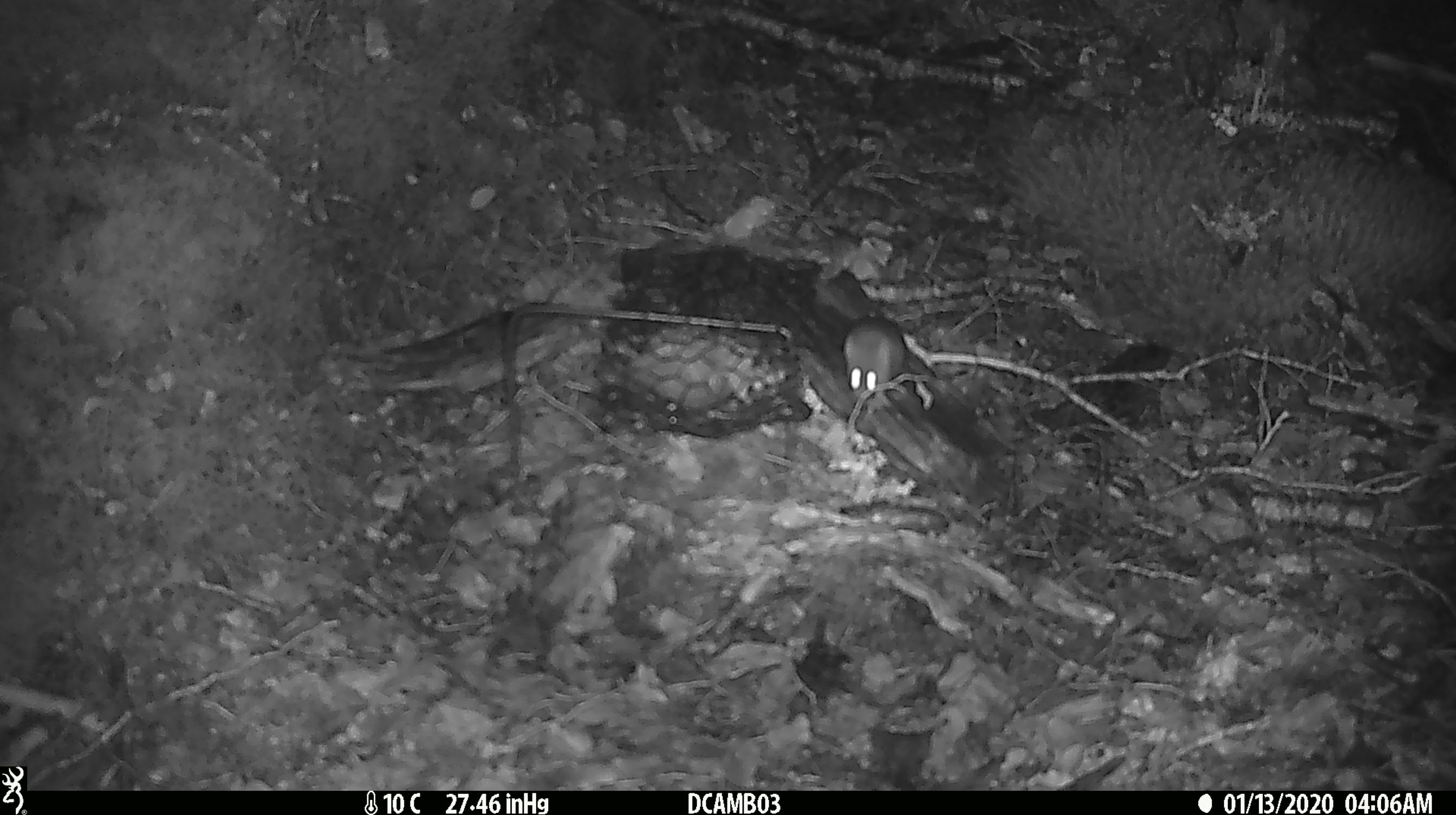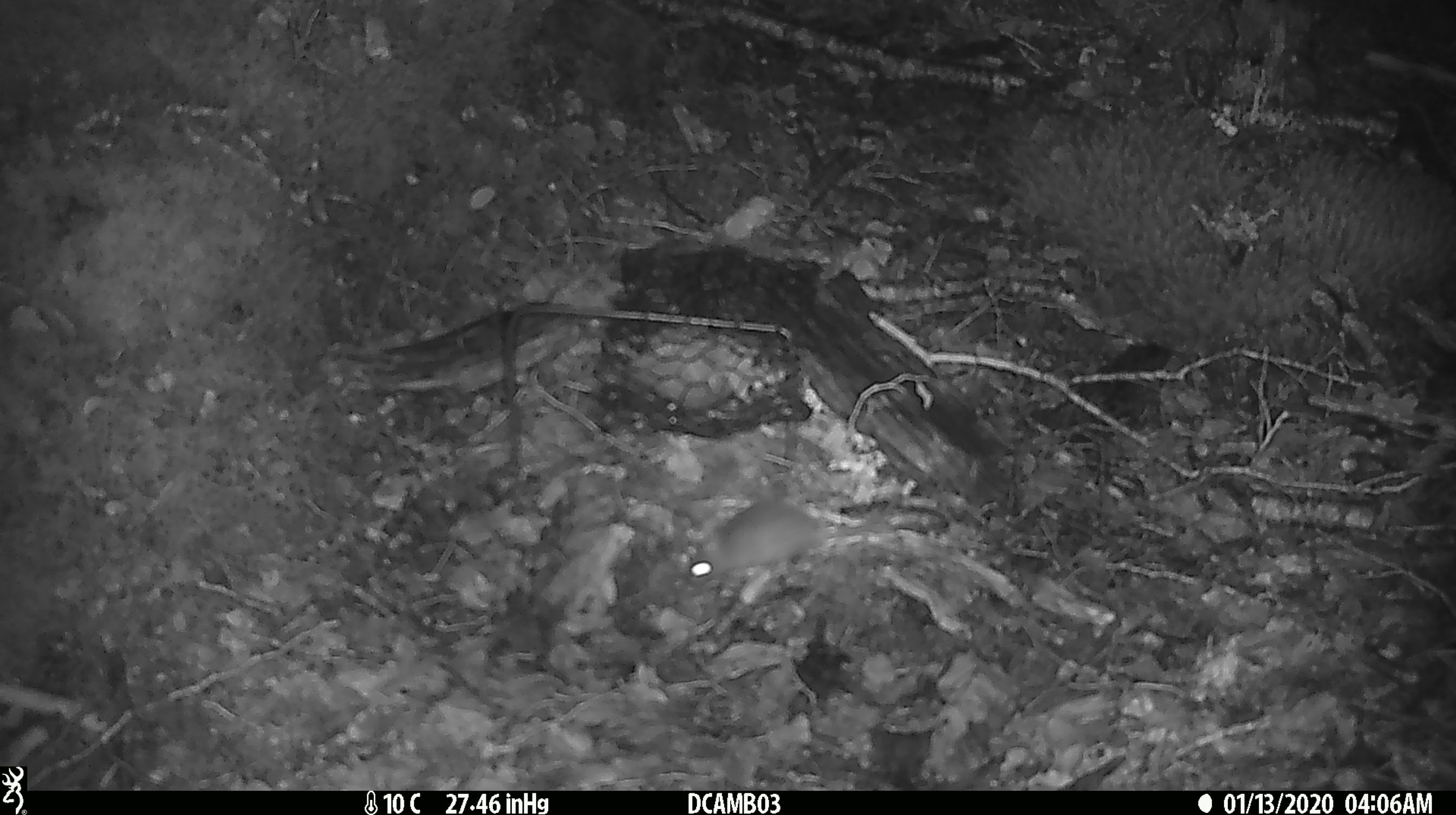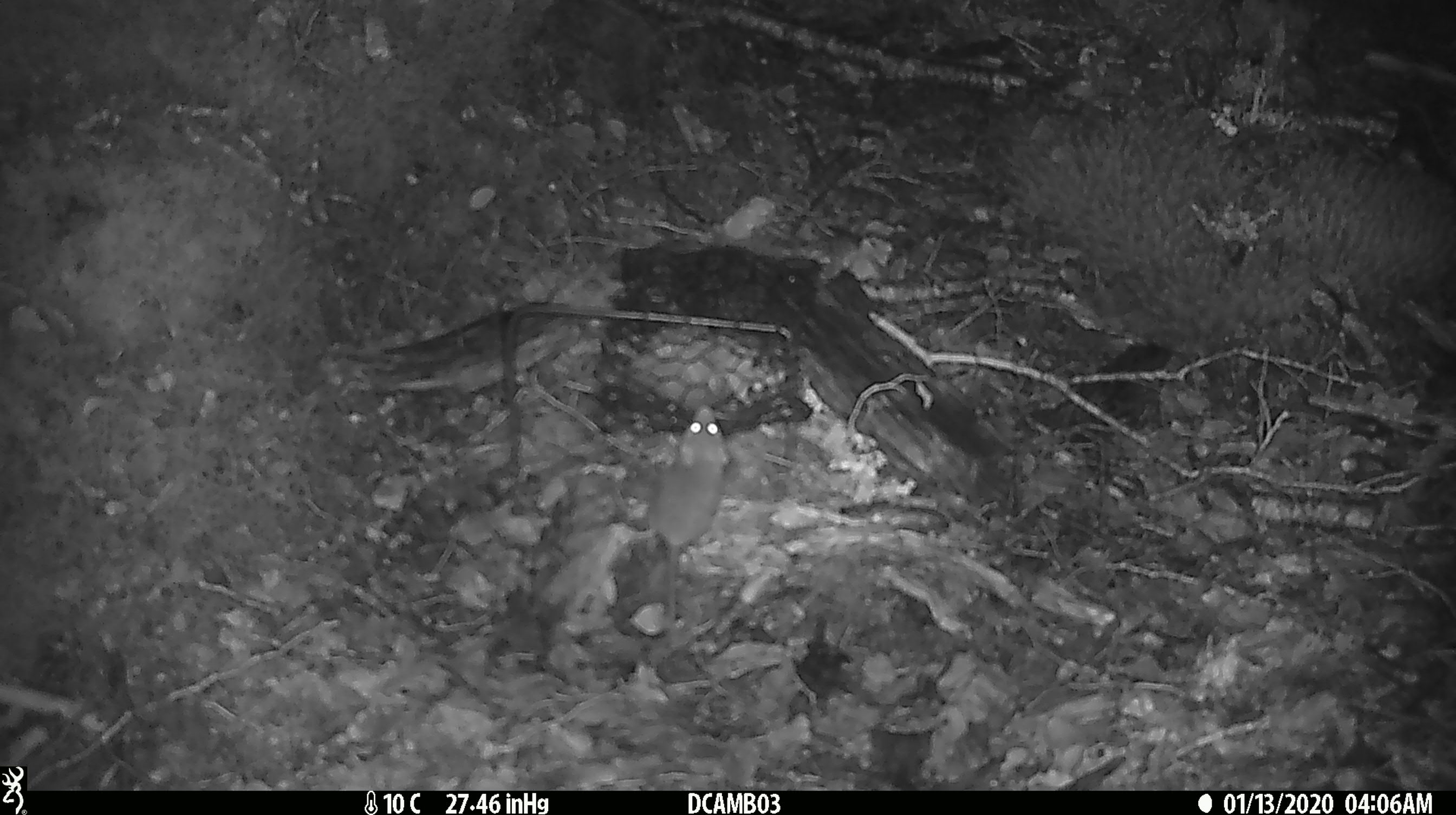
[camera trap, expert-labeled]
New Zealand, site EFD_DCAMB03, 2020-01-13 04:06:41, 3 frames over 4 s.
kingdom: Animalia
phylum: Chordata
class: Mammalia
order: Rodentia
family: Muridae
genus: Mus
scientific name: Mus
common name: mouse